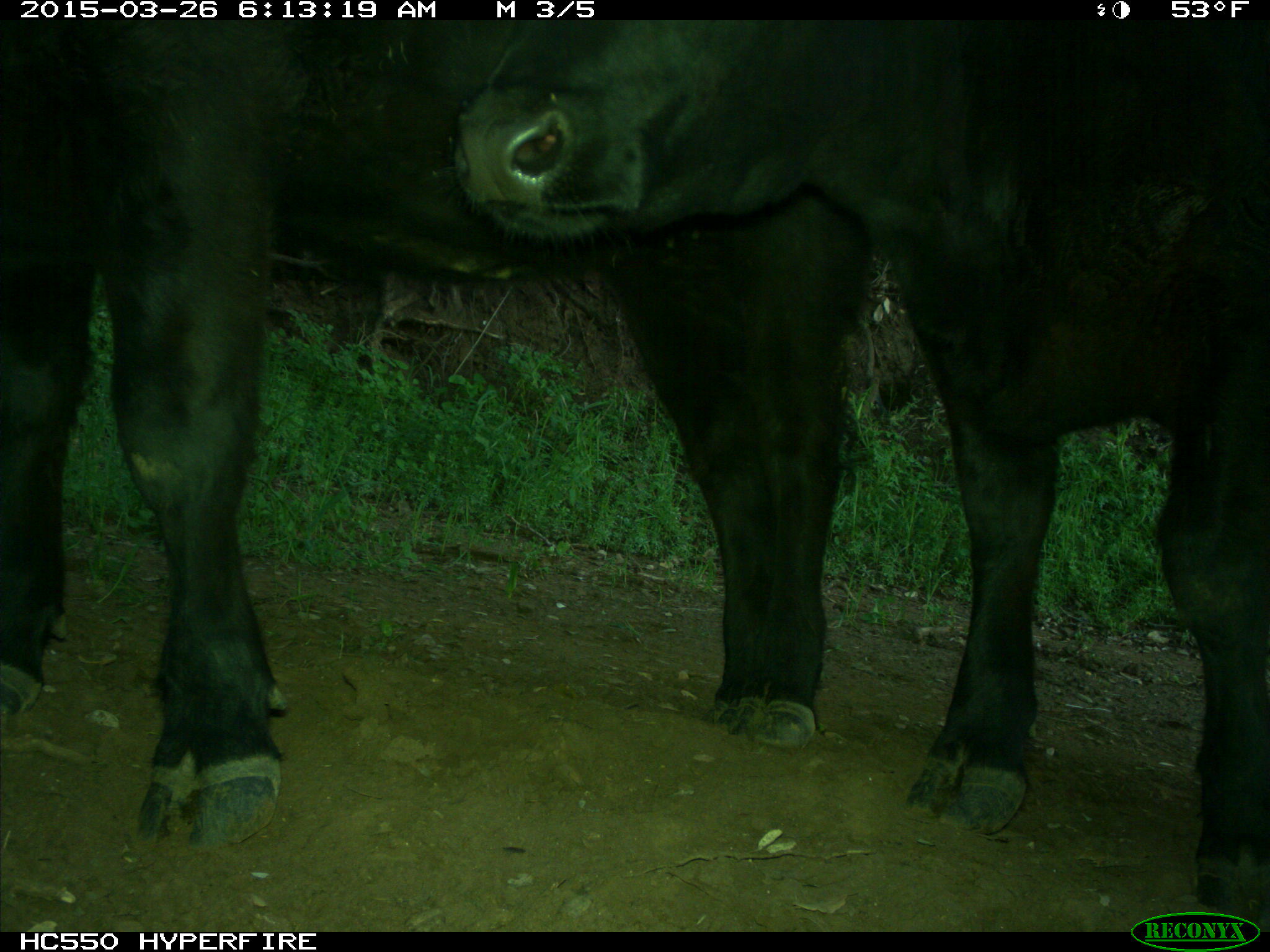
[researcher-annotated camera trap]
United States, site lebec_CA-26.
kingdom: Animalia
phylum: Chordata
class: Mammalia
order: Artiodactyla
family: Bovidae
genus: Bos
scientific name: Bos taurus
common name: domestic cow